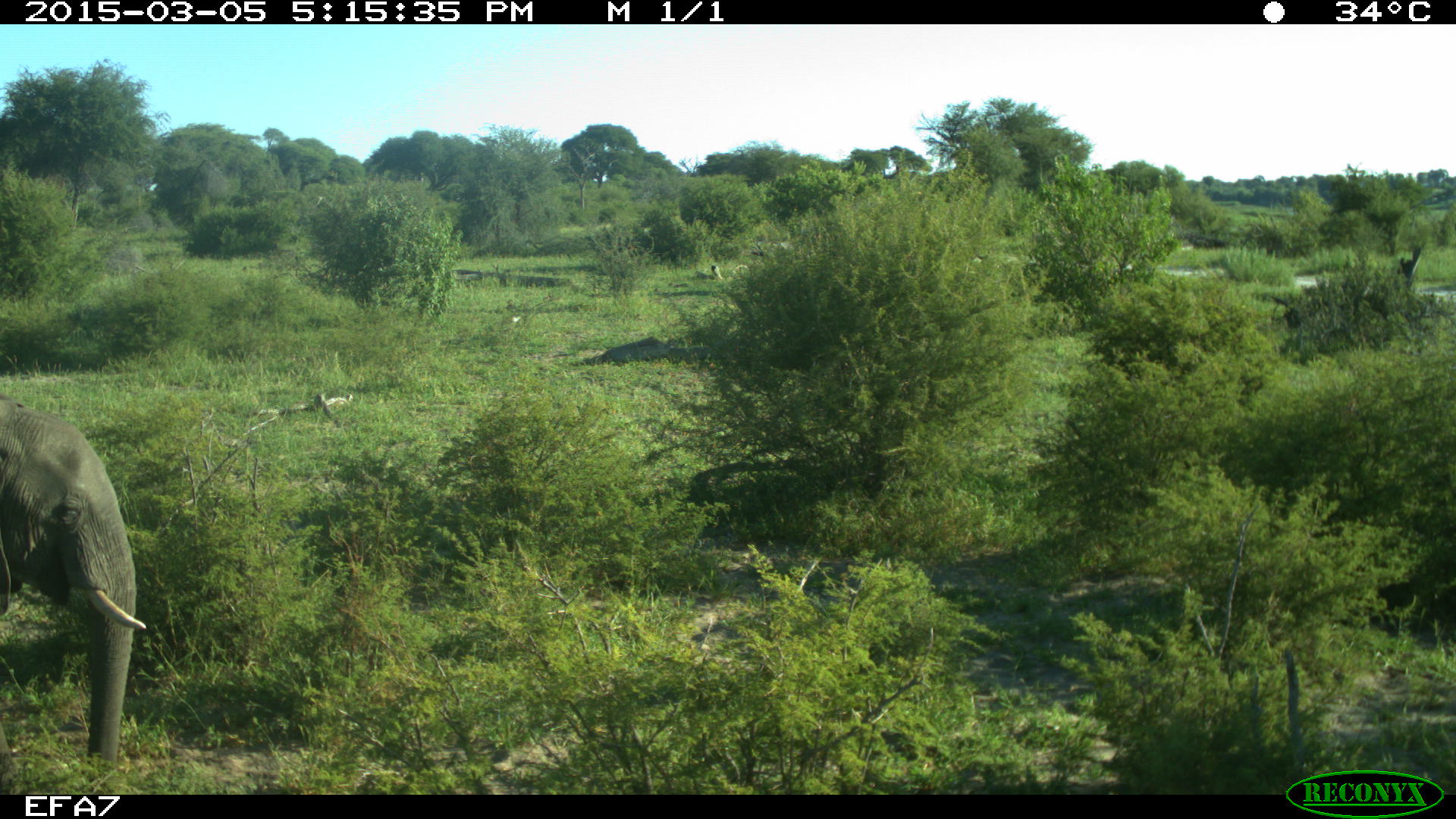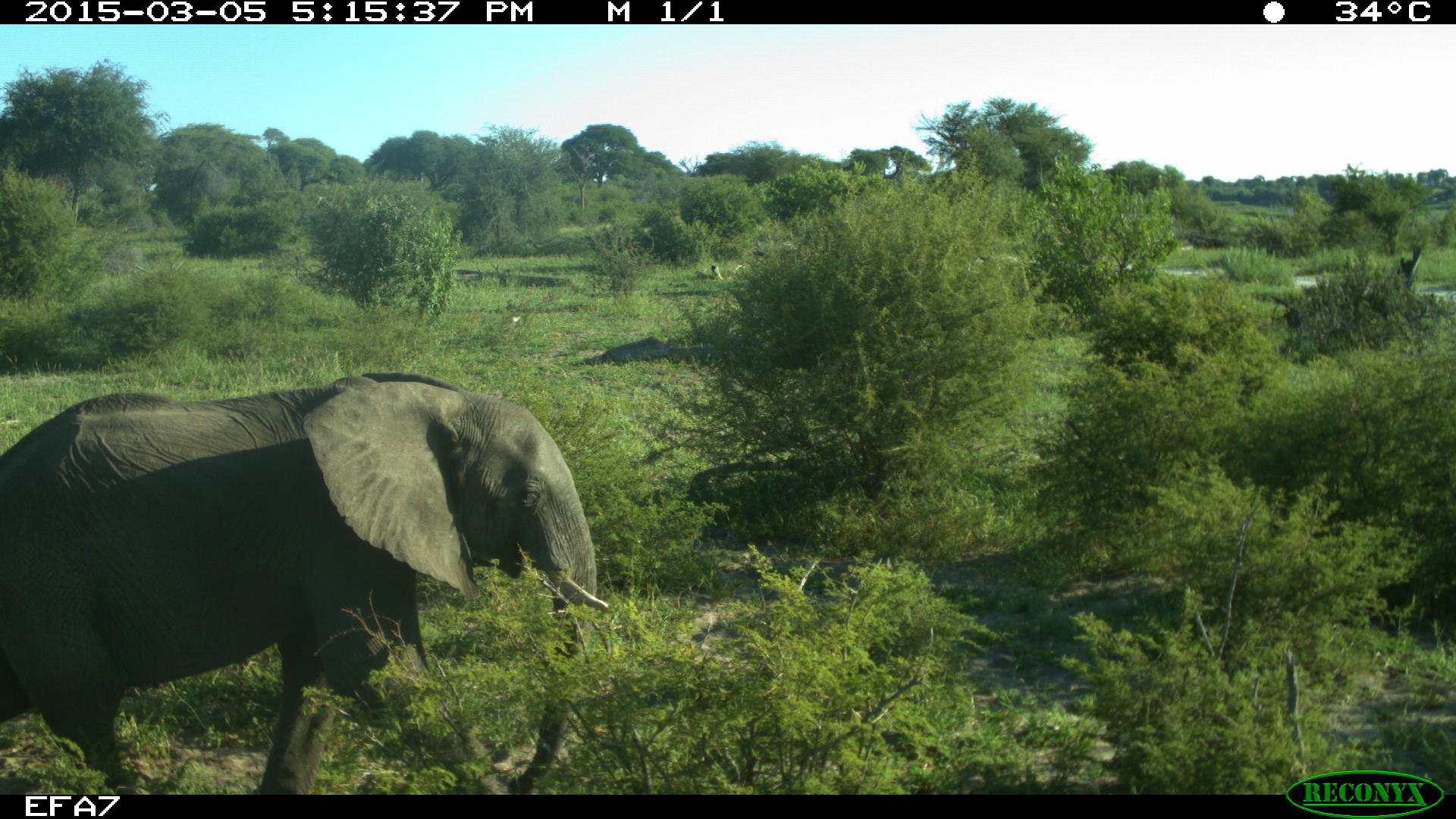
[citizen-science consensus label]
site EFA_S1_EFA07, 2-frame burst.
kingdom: Animalia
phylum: Chordata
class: Mammalia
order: Proboscidea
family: Elephantidae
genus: Loxodonta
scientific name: Loxodonta africana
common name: african bush elephant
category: elephant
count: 1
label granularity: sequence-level